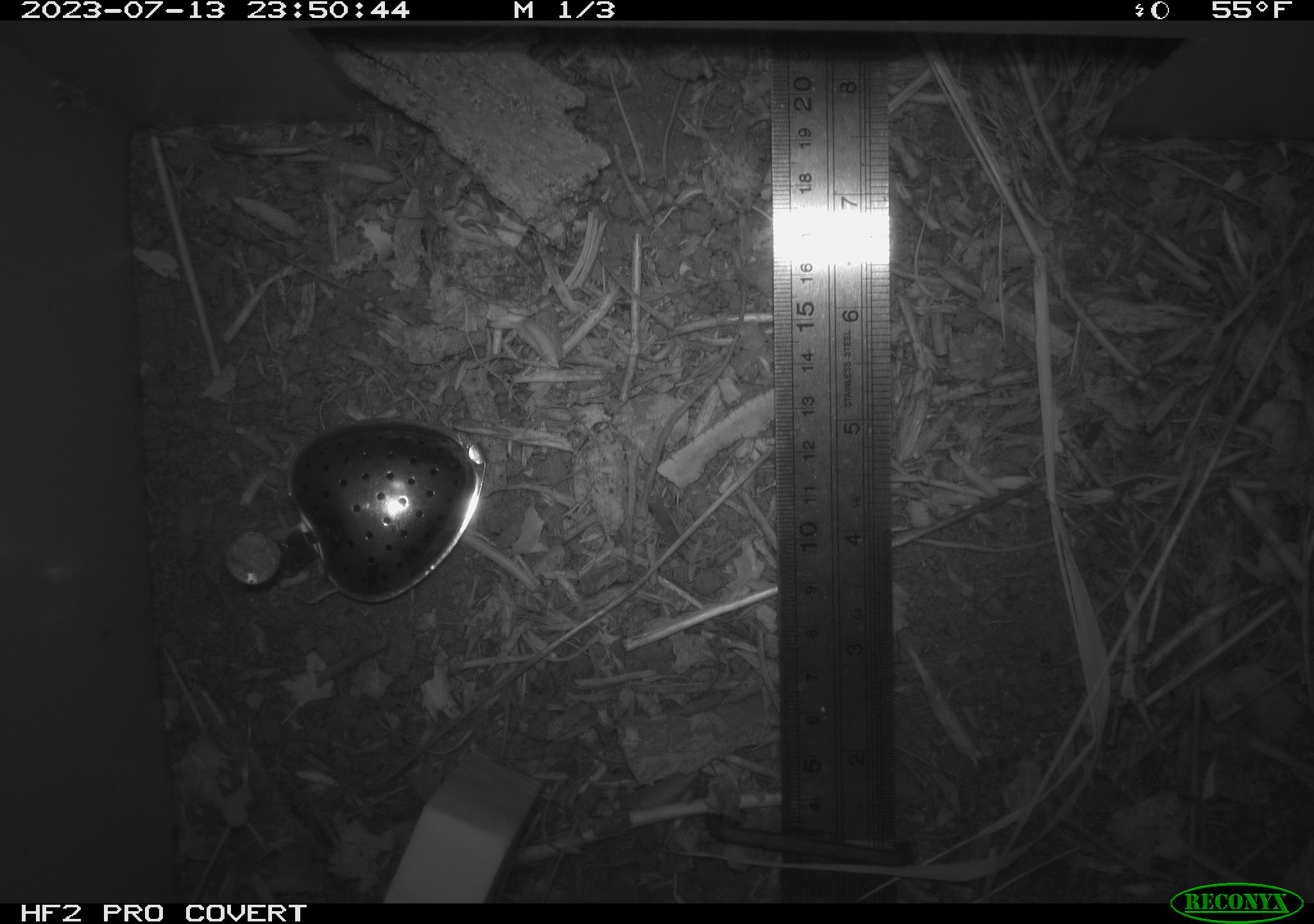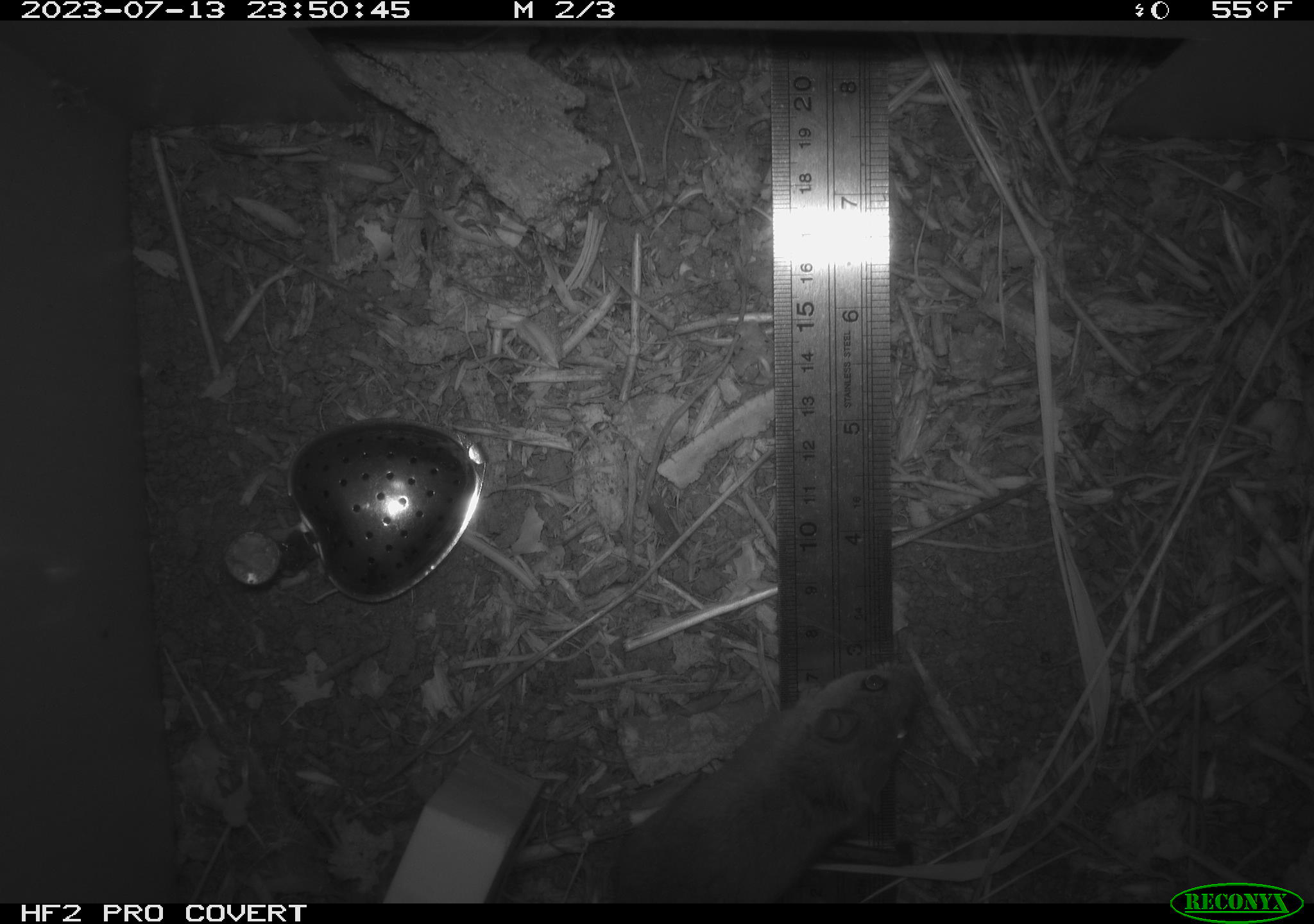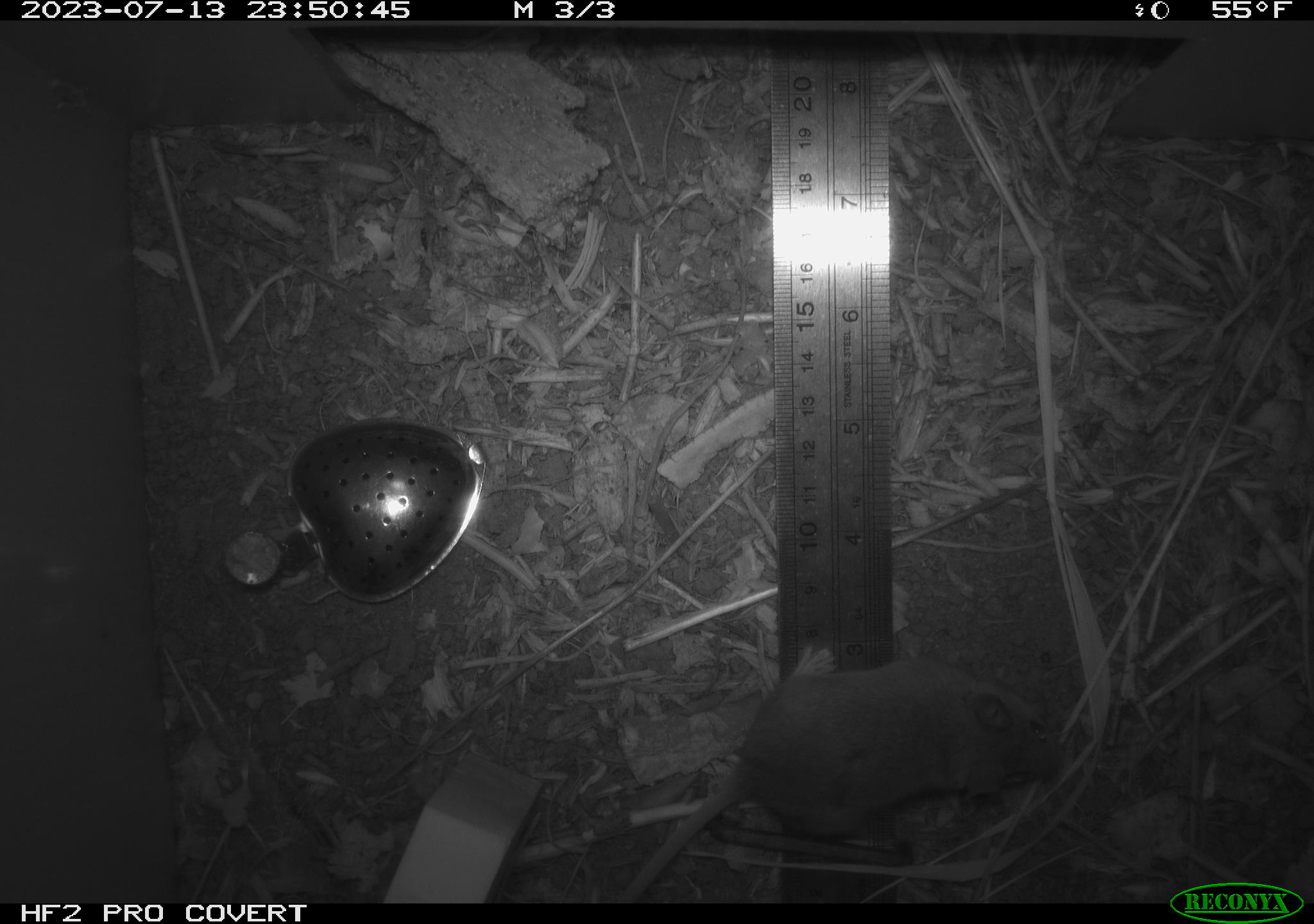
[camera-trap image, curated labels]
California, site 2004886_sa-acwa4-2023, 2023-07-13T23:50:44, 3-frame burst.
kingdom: Animalia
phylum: Chordata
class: Mammalia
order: Rodentia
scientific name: Rodentia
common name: mouse species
Mouse species (Rodentia).